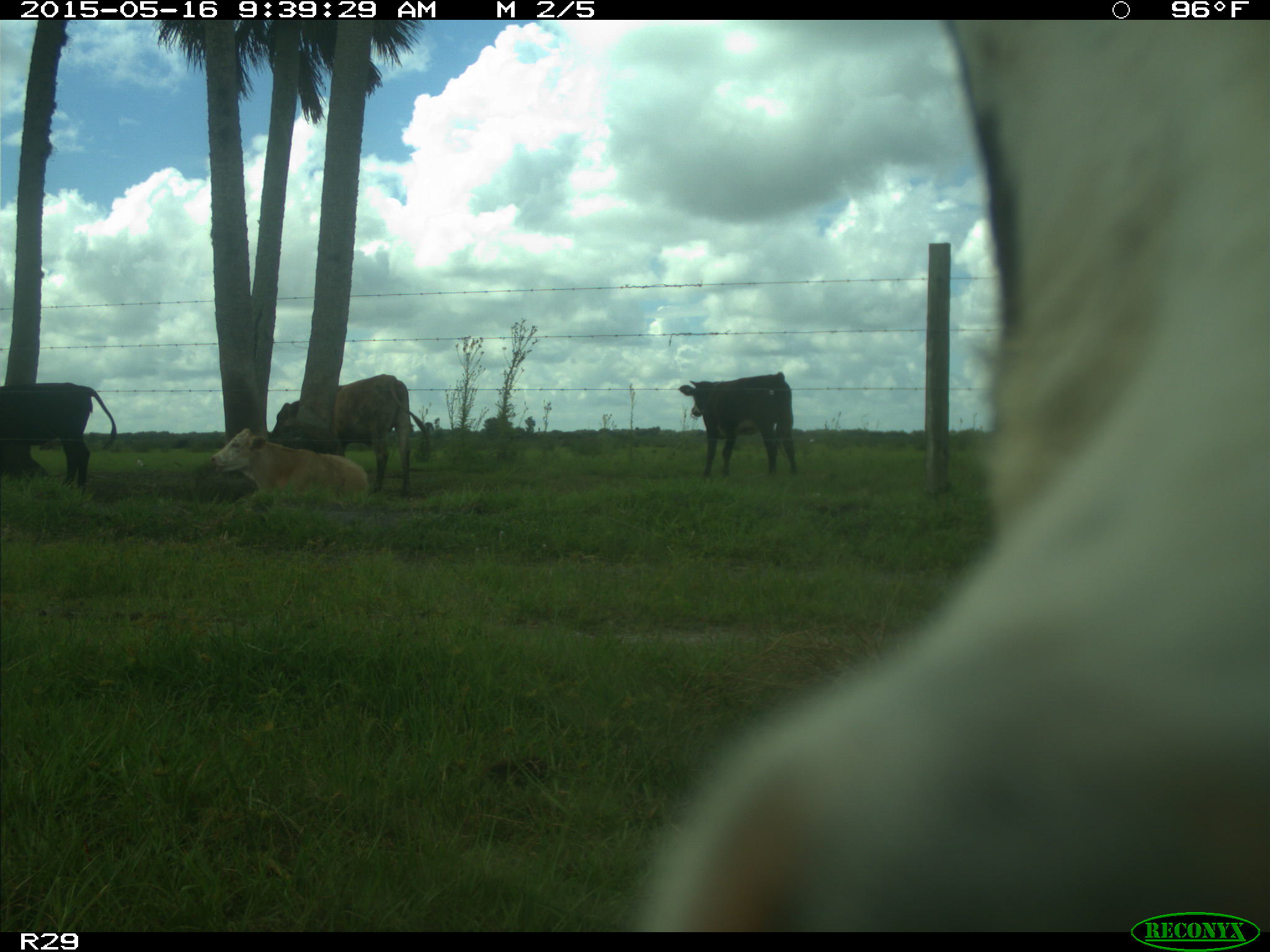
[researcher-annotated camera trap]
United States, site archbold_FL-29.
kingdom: Animalia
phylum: Chordata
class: Mammalia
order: Artiodactyla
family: Bovidae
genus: Bos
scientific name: Bos taurus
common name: domestic cow